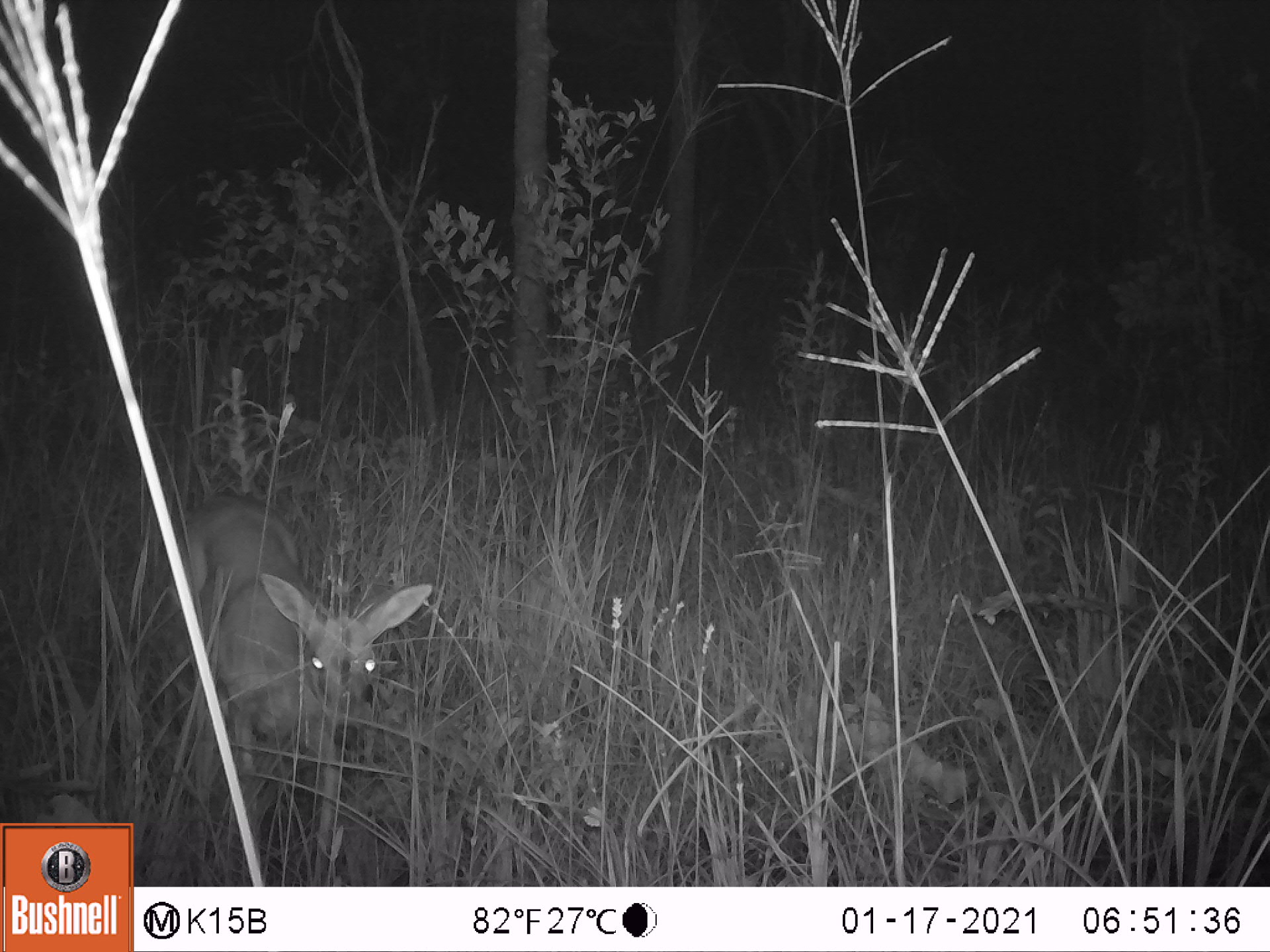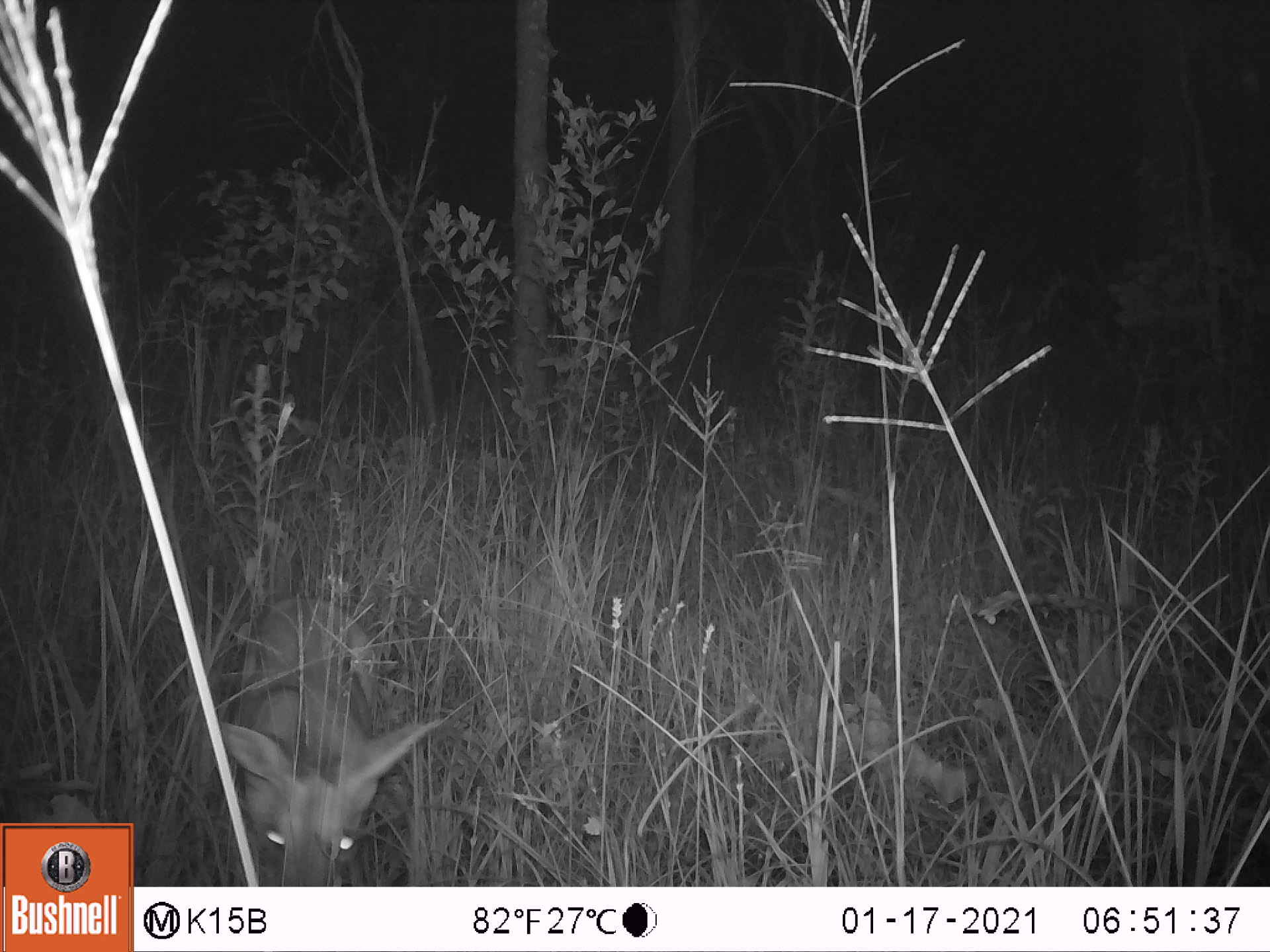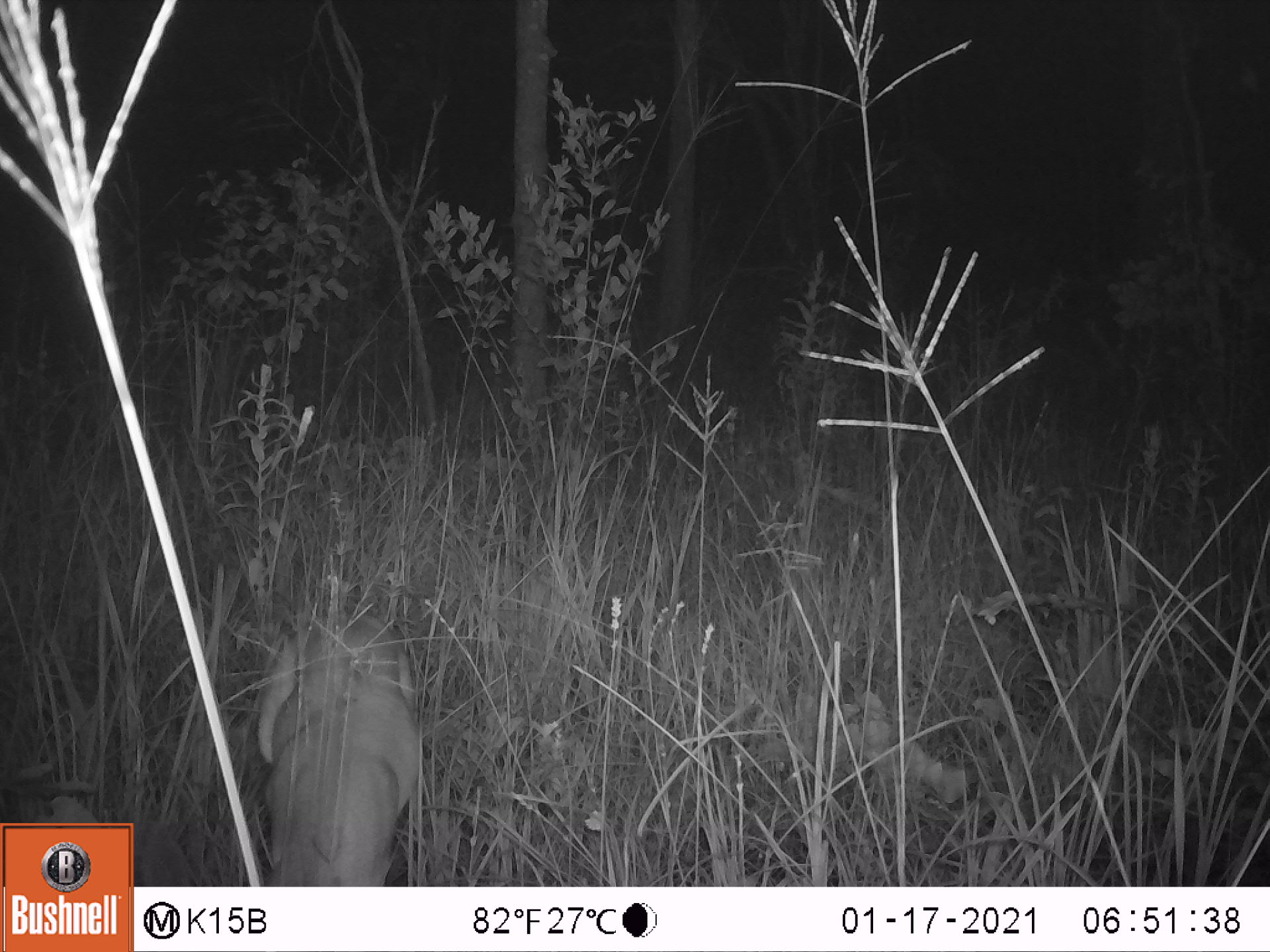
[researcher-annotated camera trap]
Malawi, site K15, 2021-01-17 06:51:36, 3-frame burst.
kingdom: Animalia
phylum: Chordata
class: Mammalia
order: Artiodactyla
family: Bovidae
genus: Sylvicapra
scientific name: Sylvicapra grimmia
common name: common duiker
Common duiker (Sylvicapra grimmia), count 1.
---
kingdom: Animalia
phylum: Chordata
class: Mammalia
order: Artiodactyla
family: Bovidae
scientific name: Antilopinae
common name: small antelope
Small antelope (Antilopinae), count 1.